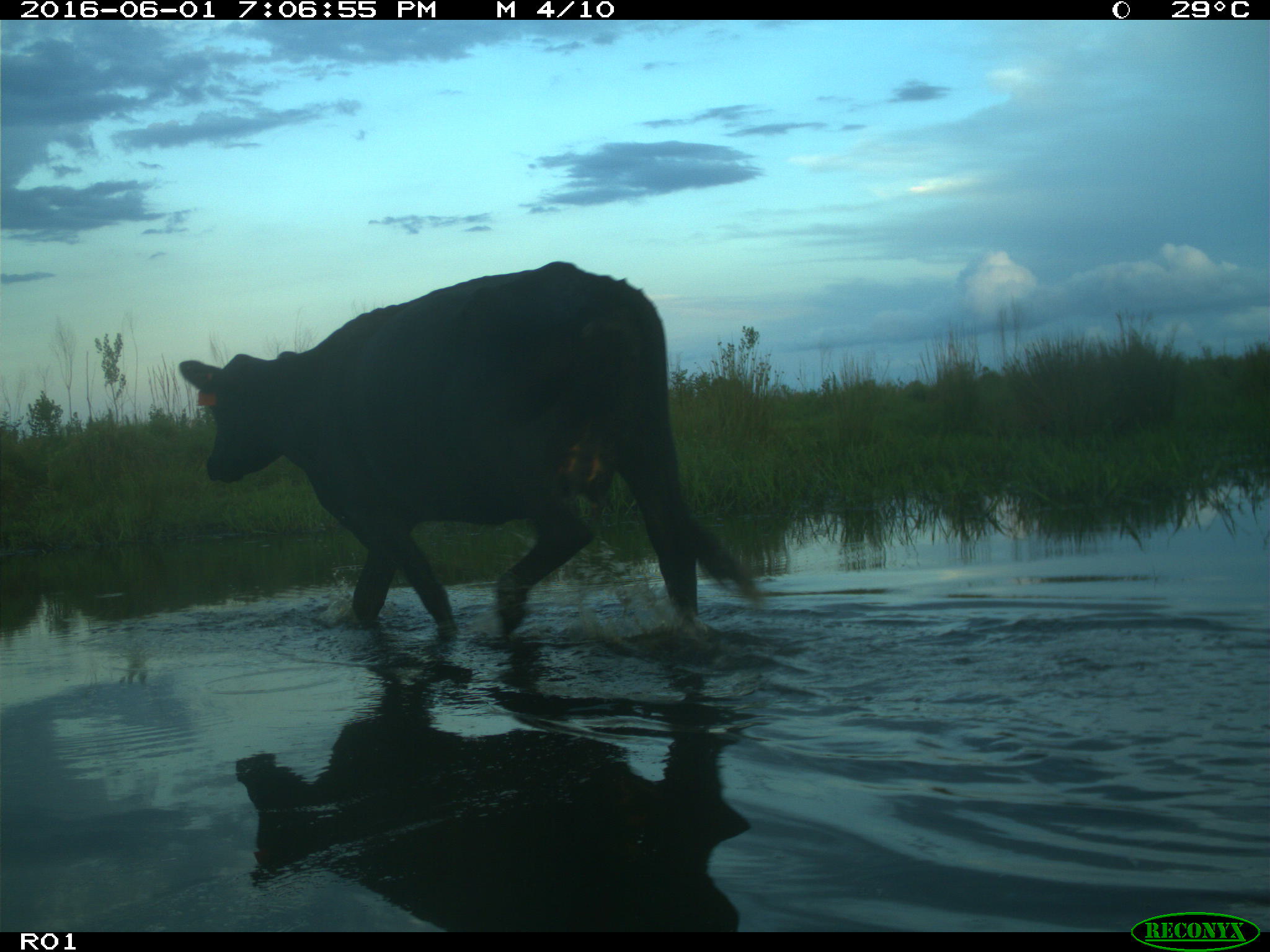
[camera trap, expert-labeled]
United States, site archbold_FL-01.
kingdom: Animalia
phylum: Chordata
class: Mammalia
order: Artiodactyla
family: Bovidae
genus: Bos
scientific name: Bos taurus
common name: domestic cow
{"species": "Bos taurus (domestic cow)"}